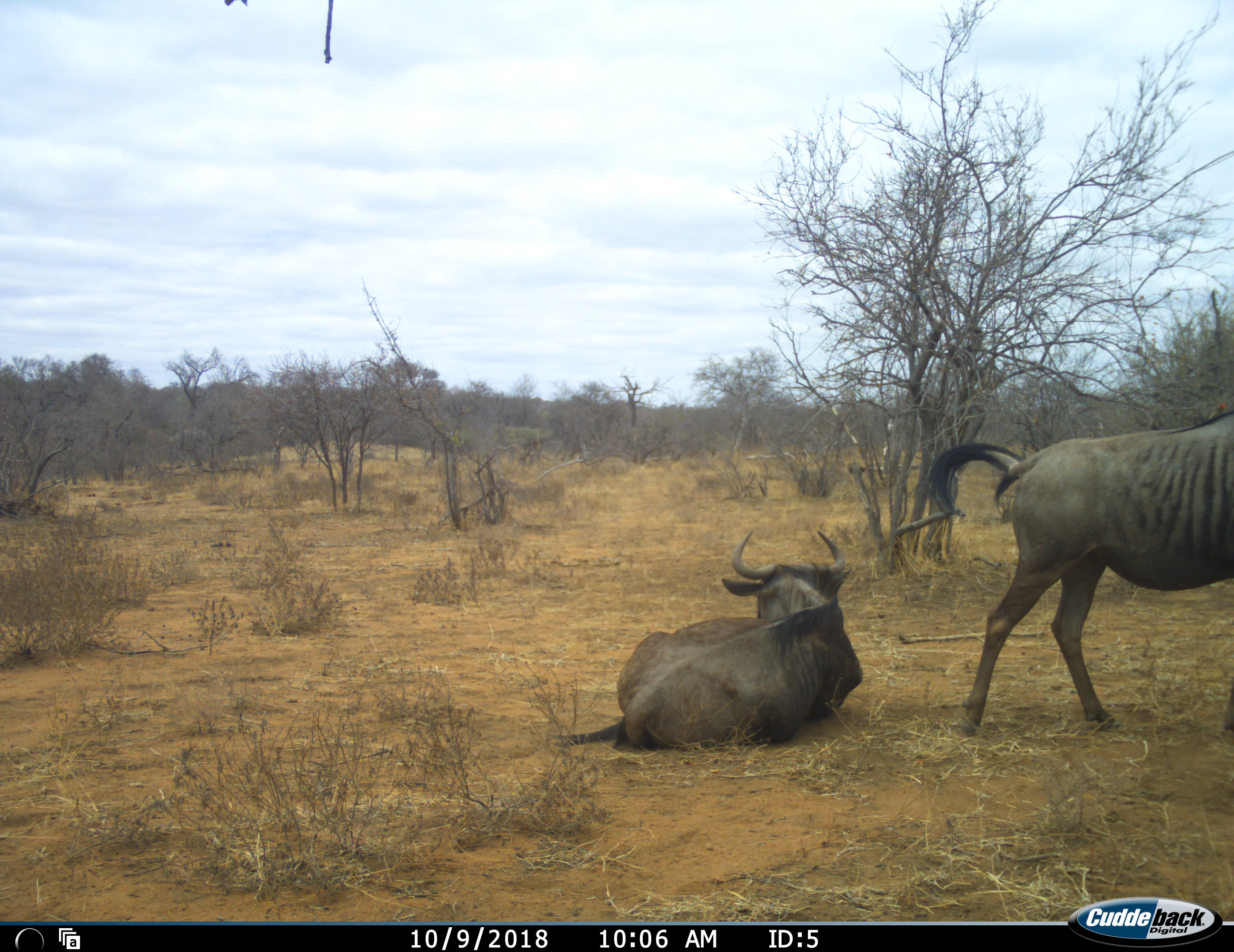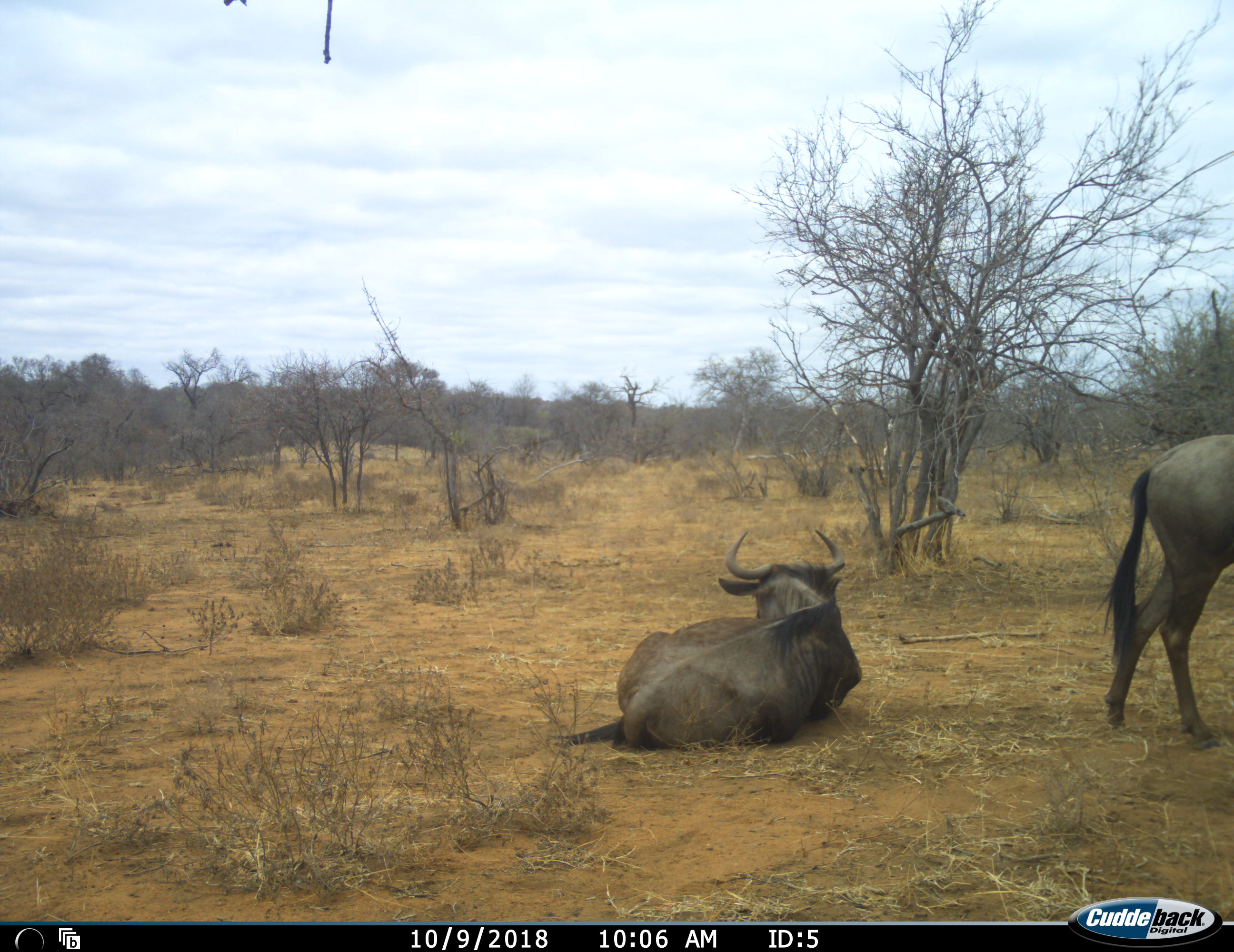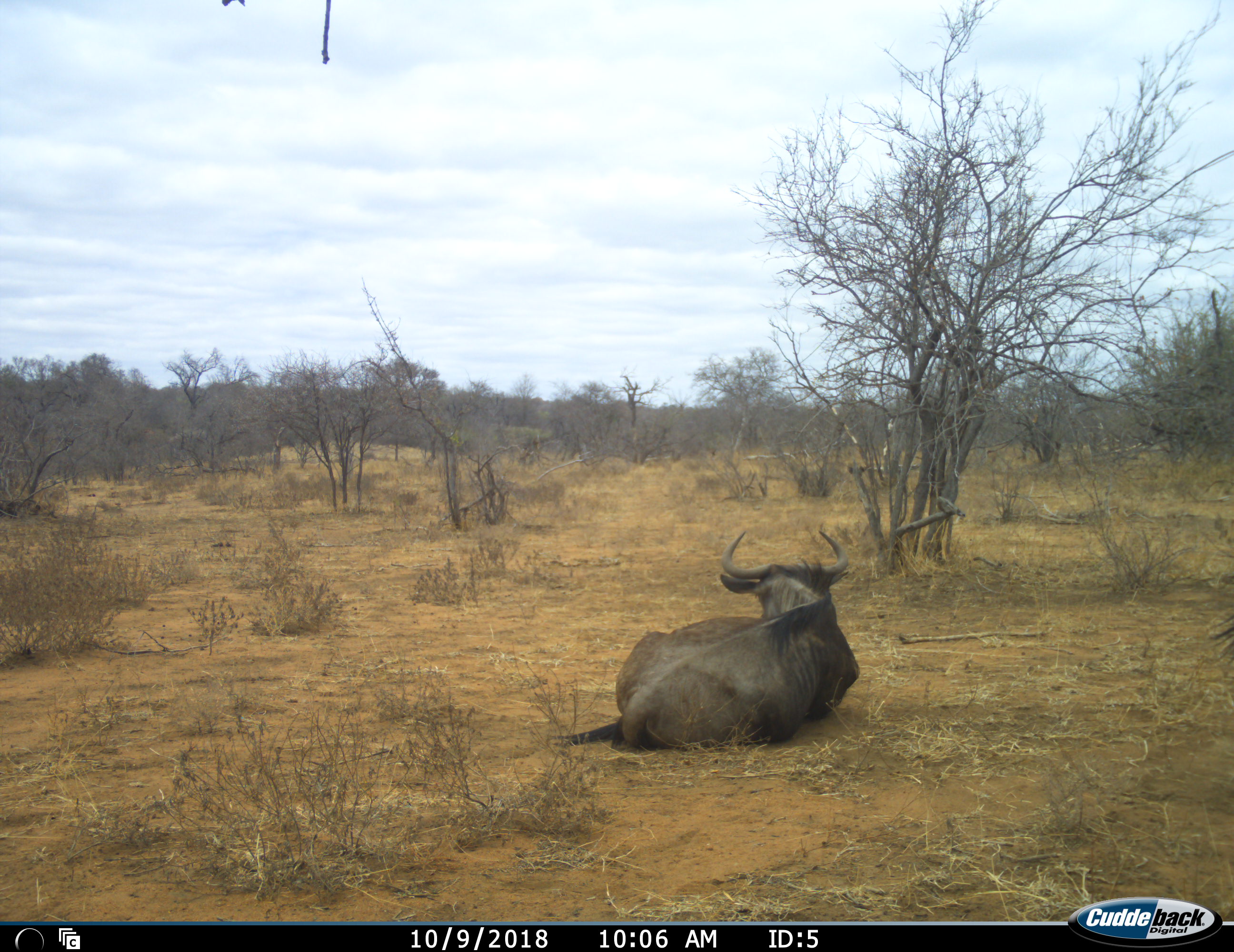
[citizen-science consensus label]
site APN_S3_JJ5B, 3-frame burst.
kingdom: Animalia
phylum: Chordata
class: Mammalia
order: Artiodactyla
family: Bovidae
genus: Connochaetes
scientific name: Connochaetes taurinus taurinus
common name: blue wildebeest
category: wildebeestblue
Wildebeestblue (blue wildebeest) (Connochaetes taurinus taurinus), count 2. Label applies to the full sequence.